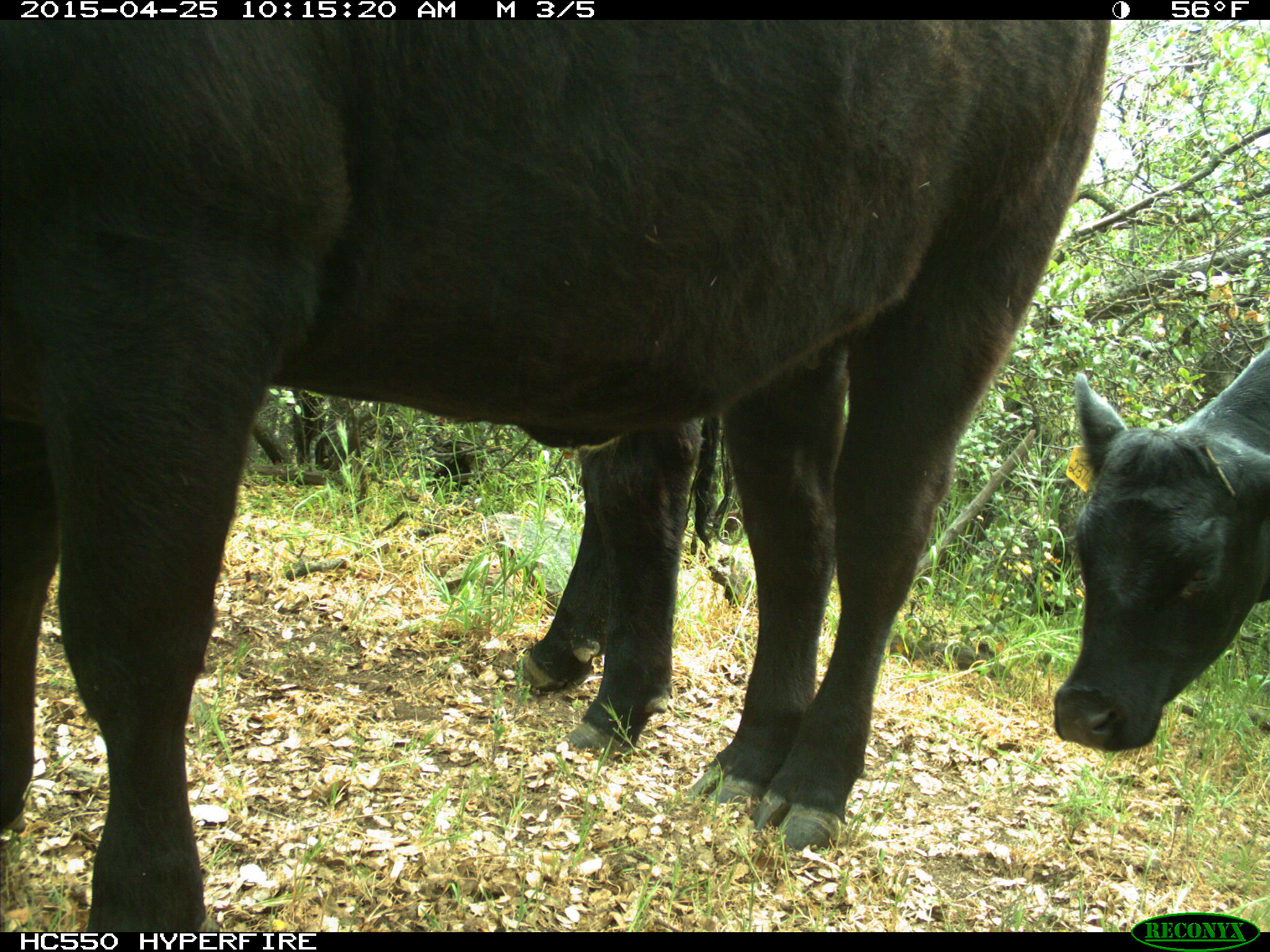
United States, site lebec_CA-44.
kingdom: Animalia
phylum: Chordata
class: Mammalia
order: Artiodactyla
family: Suidae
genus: Sus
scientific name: Sus scrofa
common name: wild boar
Sus scrofa (wild boar).